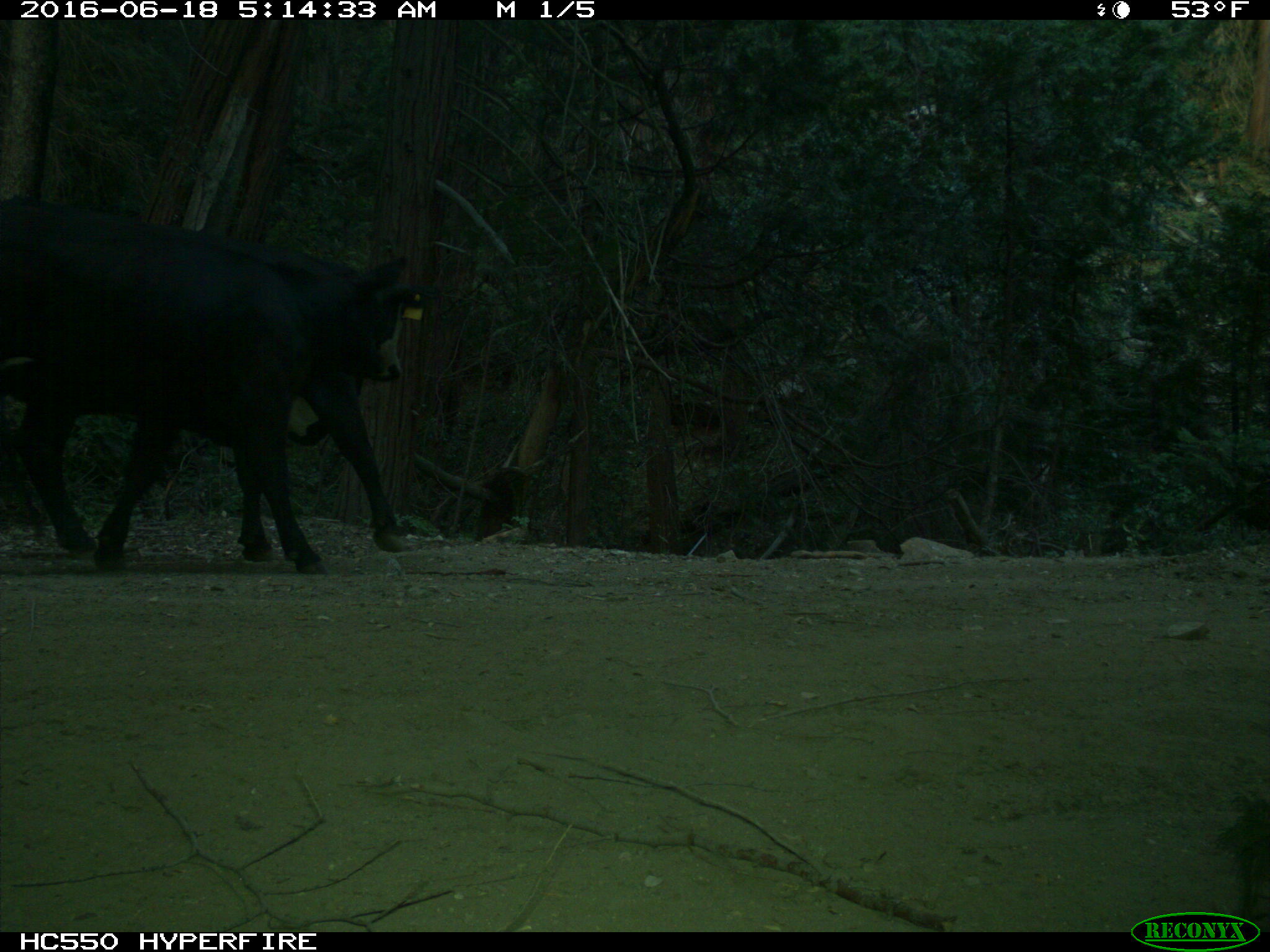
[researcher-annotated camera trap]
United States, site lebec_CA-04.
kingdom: Animalia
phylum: Chordata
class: Mammalia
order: Artiodactyla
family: Bovidae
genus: Bos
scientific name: Bos taurus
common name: domestic cow